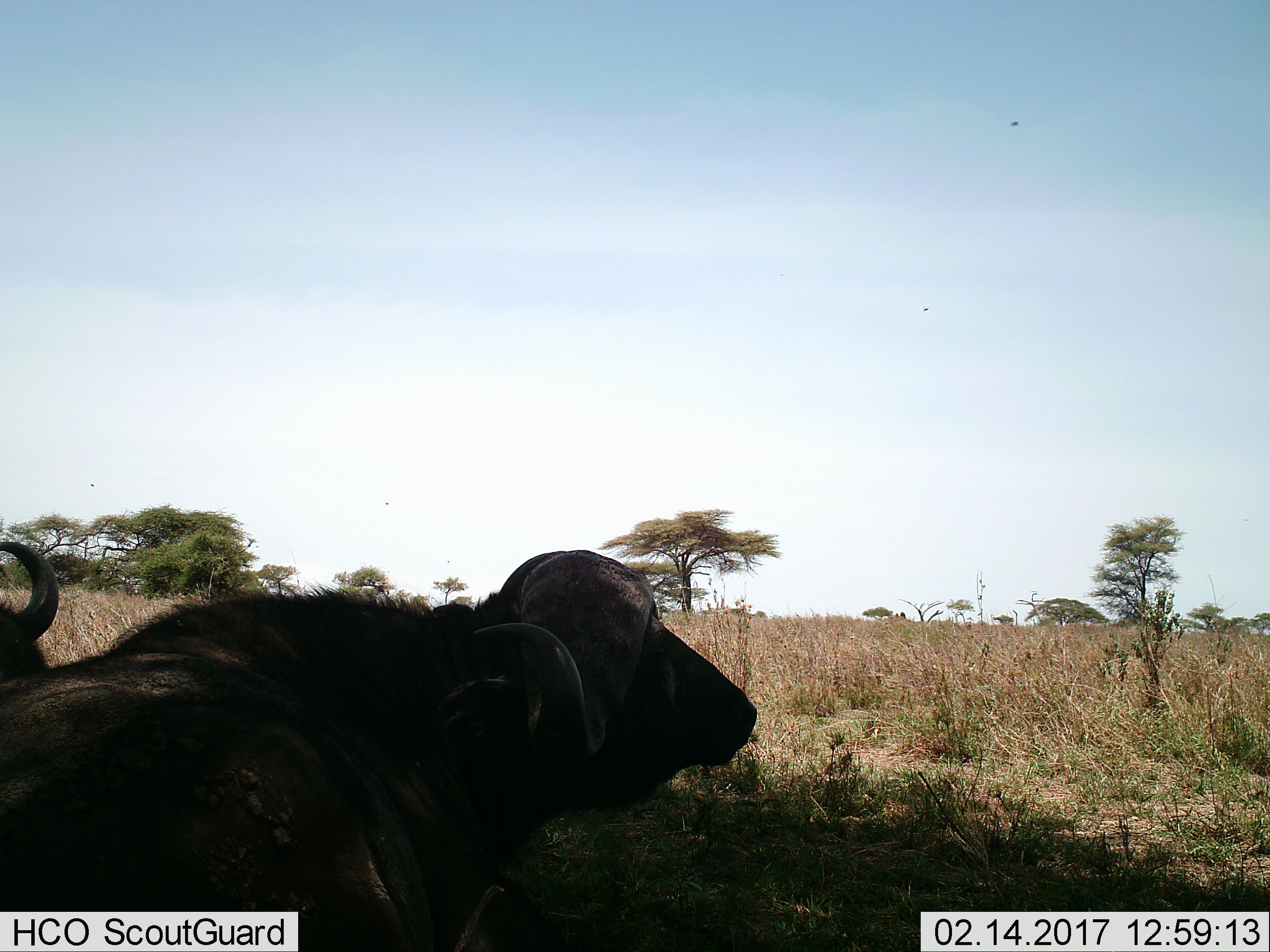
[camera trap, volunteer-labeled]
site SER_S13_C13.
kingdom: Animalia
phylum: Chordata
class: Mammalia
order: Artiodactyla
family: Bovidae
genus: Syncerus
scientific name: Syncerus caffer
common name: african buffalo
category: buffalo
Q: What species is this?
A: Buffalo (african buffalo) (Syncerus caffer).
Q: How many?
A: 2.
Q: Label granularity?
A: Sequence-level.